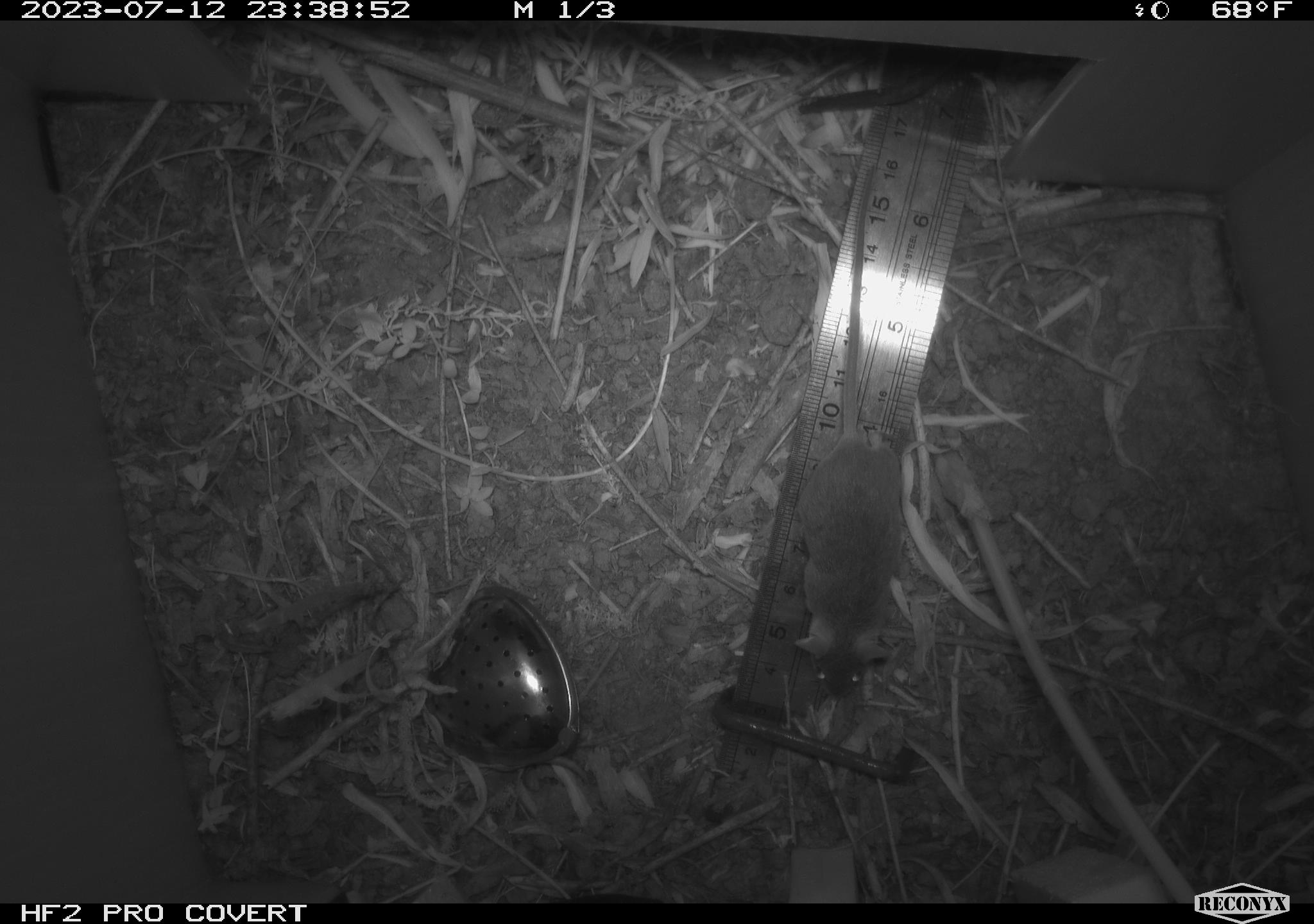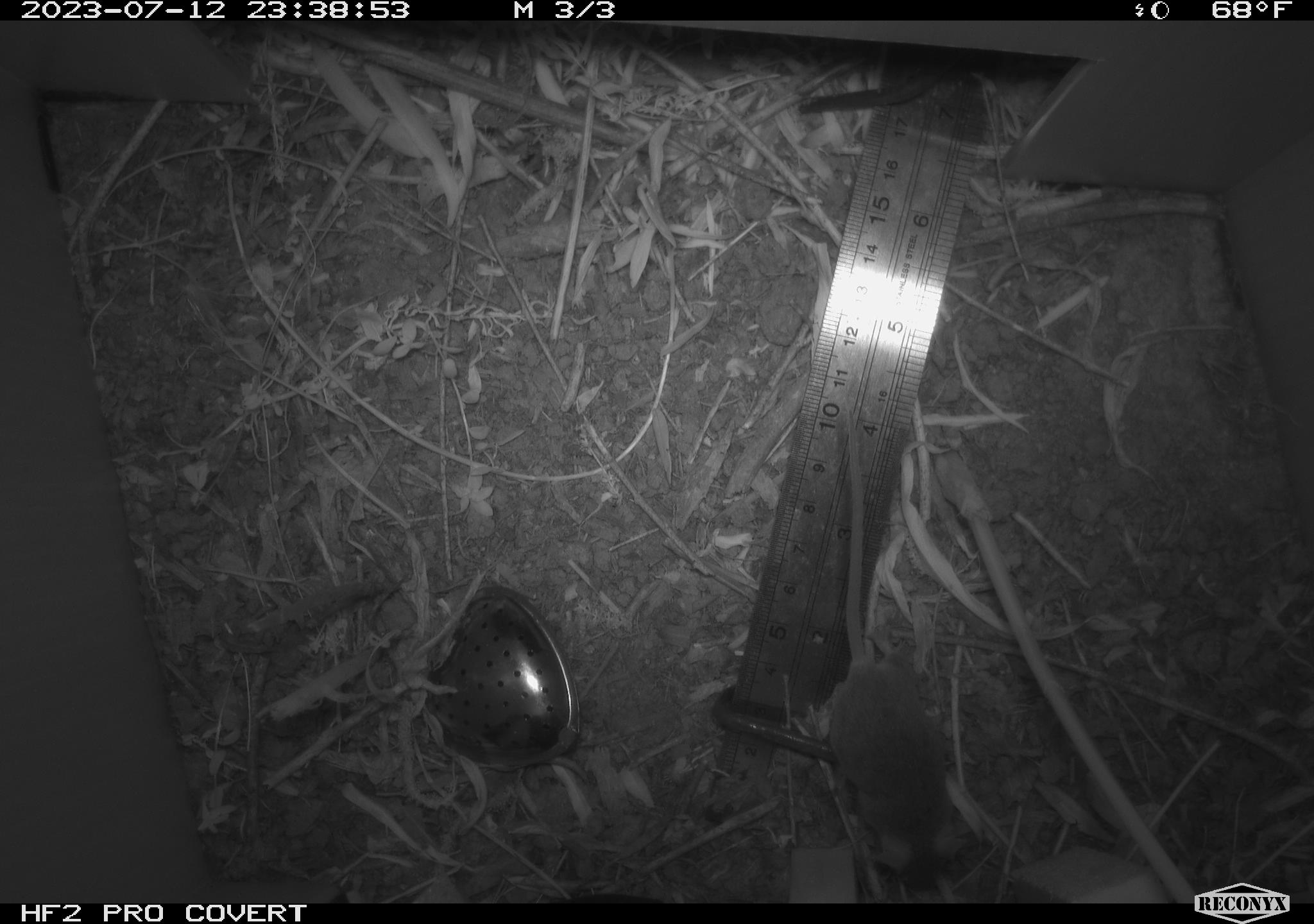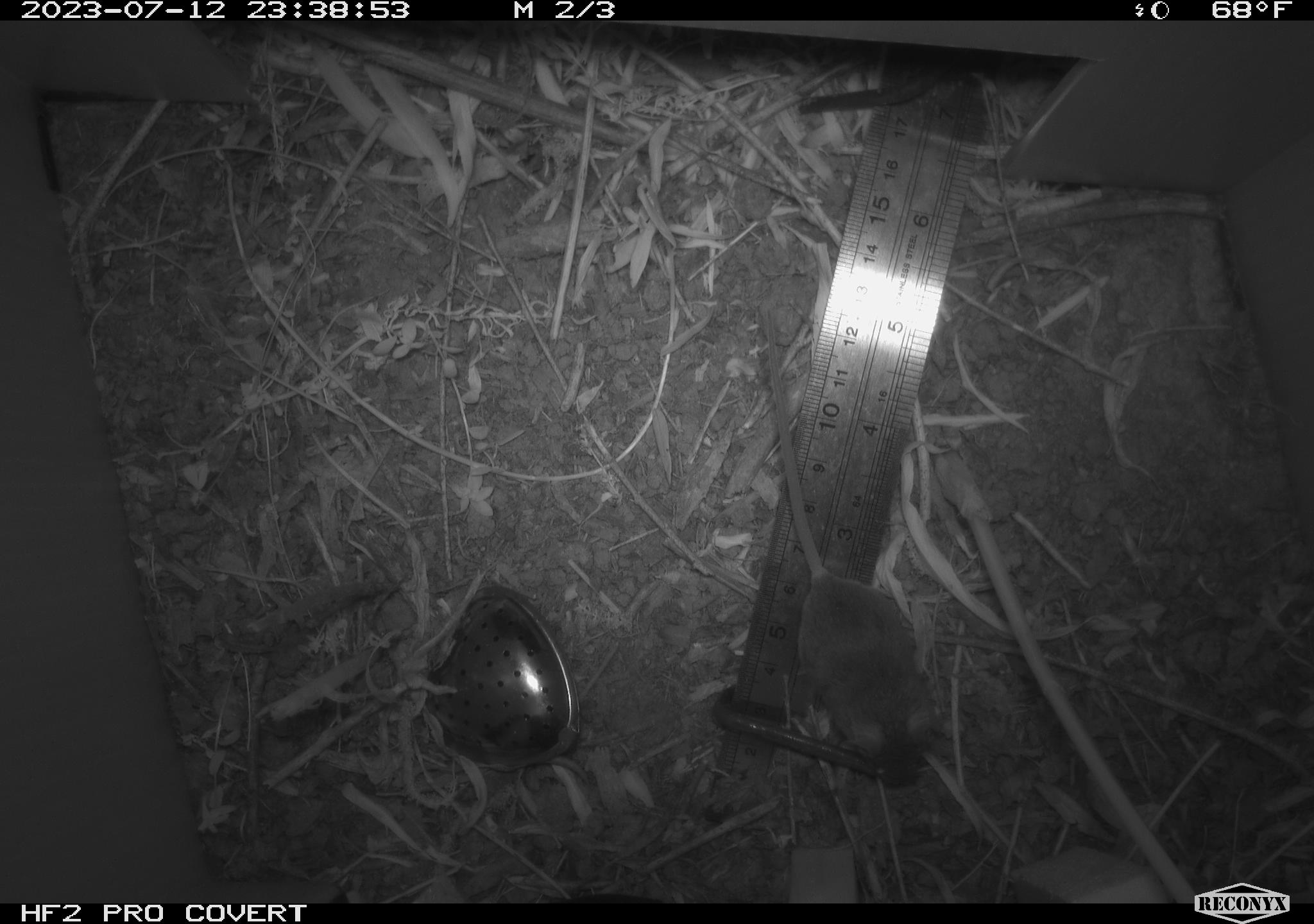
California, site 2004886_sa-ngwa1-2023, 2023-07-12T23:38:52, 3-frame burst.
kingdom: Animalia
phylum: Chordata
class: Mammalia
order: Rodentia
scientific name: Rodentia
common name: mouse species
Mouse species (Rodentia).